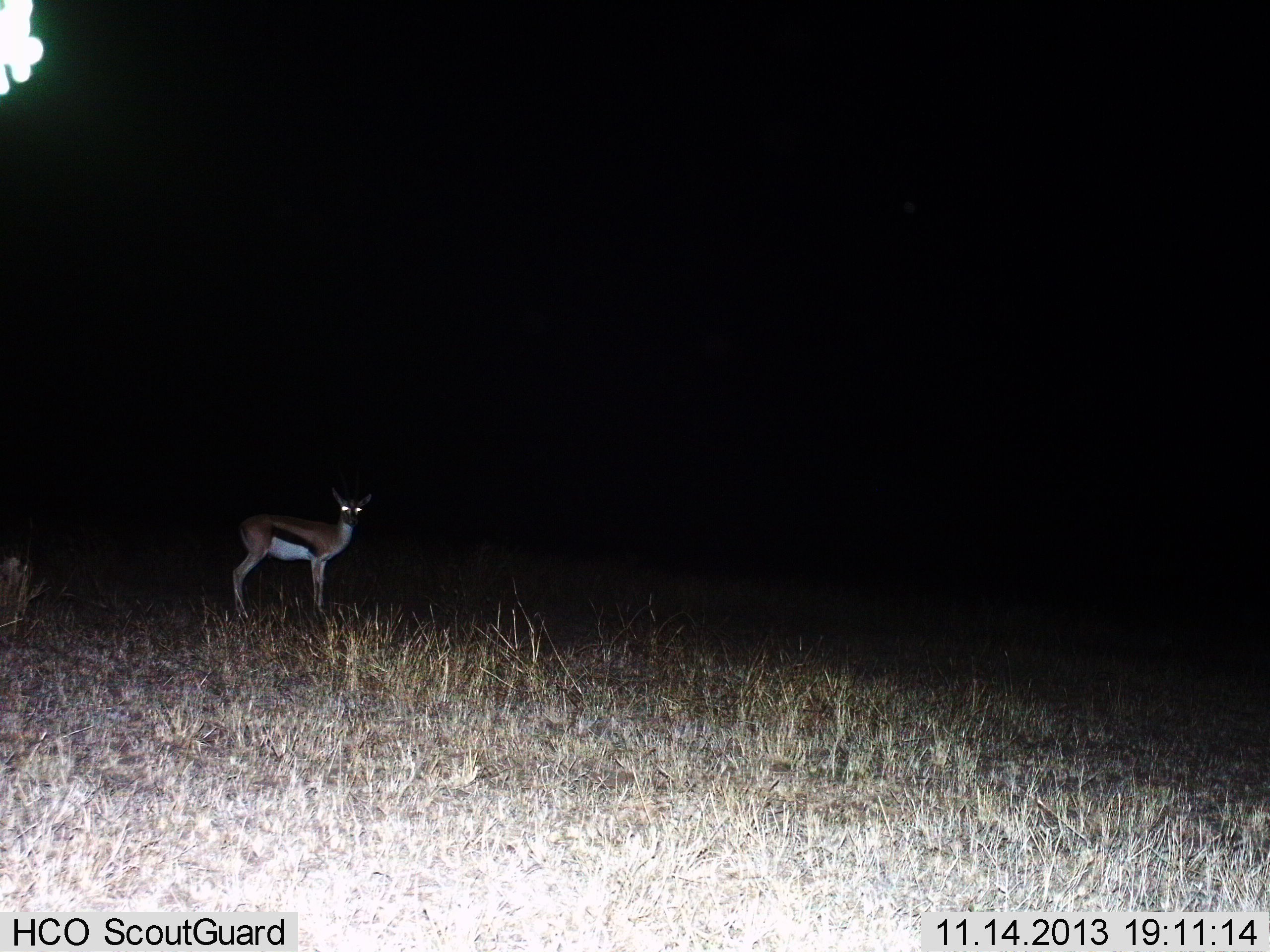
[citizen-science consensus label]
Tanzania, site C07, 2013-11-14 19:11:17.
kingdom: Animalia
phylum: Chordata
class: Mammalia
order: Artiodactyla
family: Bovidae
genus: Eudorcas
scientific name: Eudorcas thomsonii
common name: thomson's gazelle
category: gazellethomsons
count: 1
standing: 100%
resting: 0%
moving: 0%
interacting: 0%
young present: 0%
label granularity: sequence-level